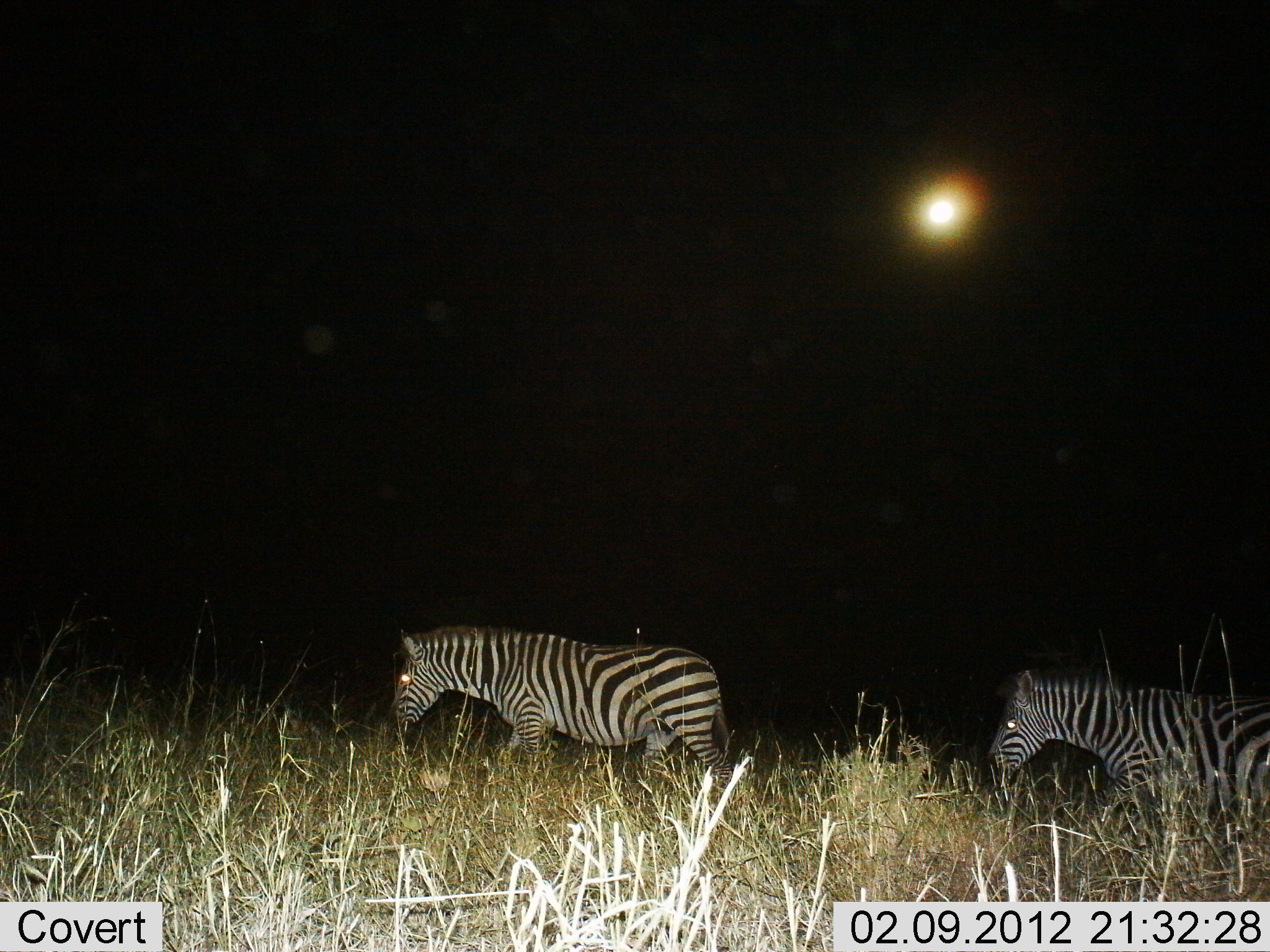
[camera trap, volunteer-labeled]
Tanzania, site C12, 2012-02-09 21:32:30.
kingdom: Animalia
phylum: Chordata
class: Mammalia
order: Perissodactyla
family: Equidae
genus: Equus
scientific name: Equus quagga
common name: plains zebra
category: zebra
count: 2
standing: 6%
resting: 0%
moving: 94%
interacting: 0%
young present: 0%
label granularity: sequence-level